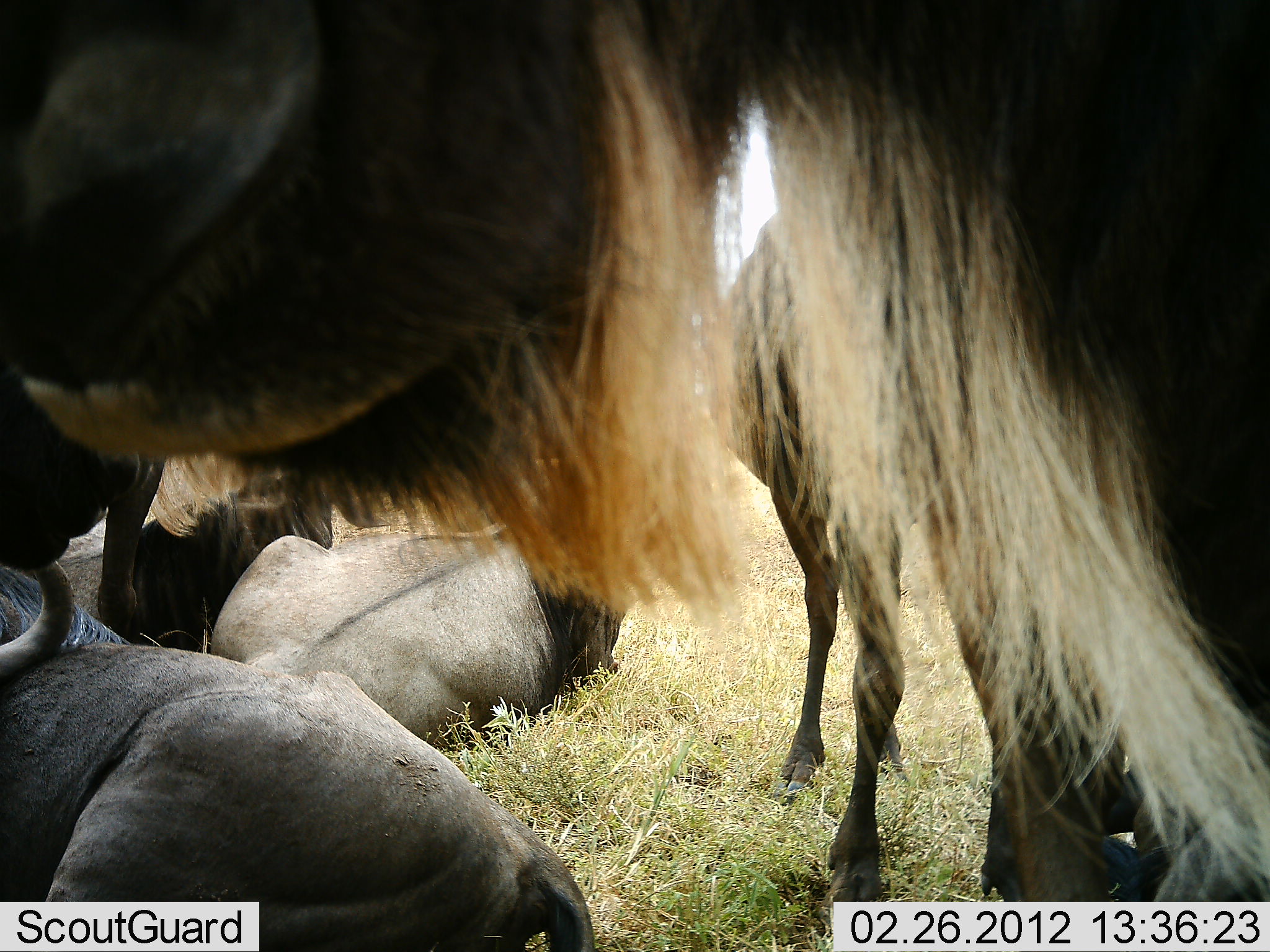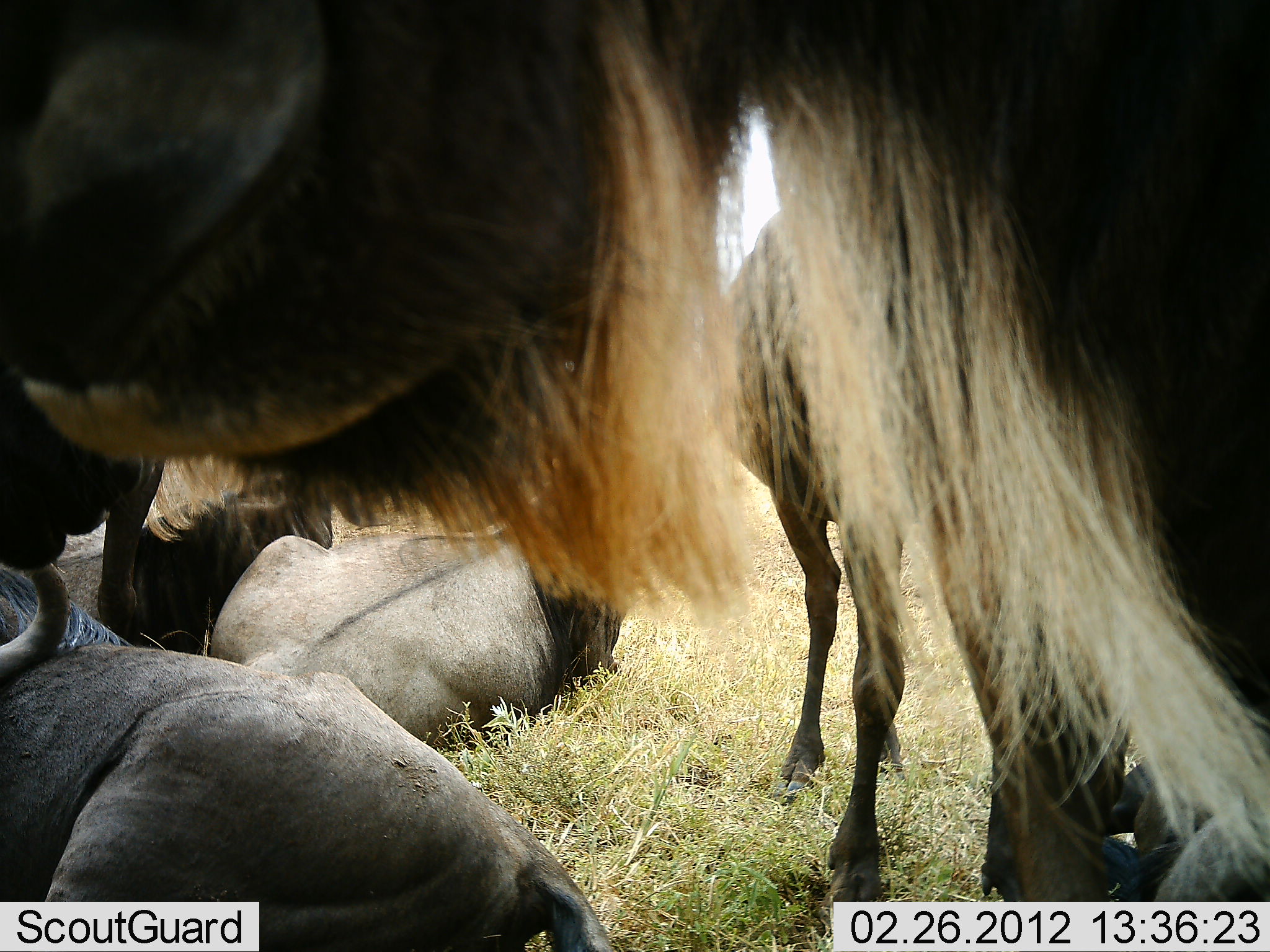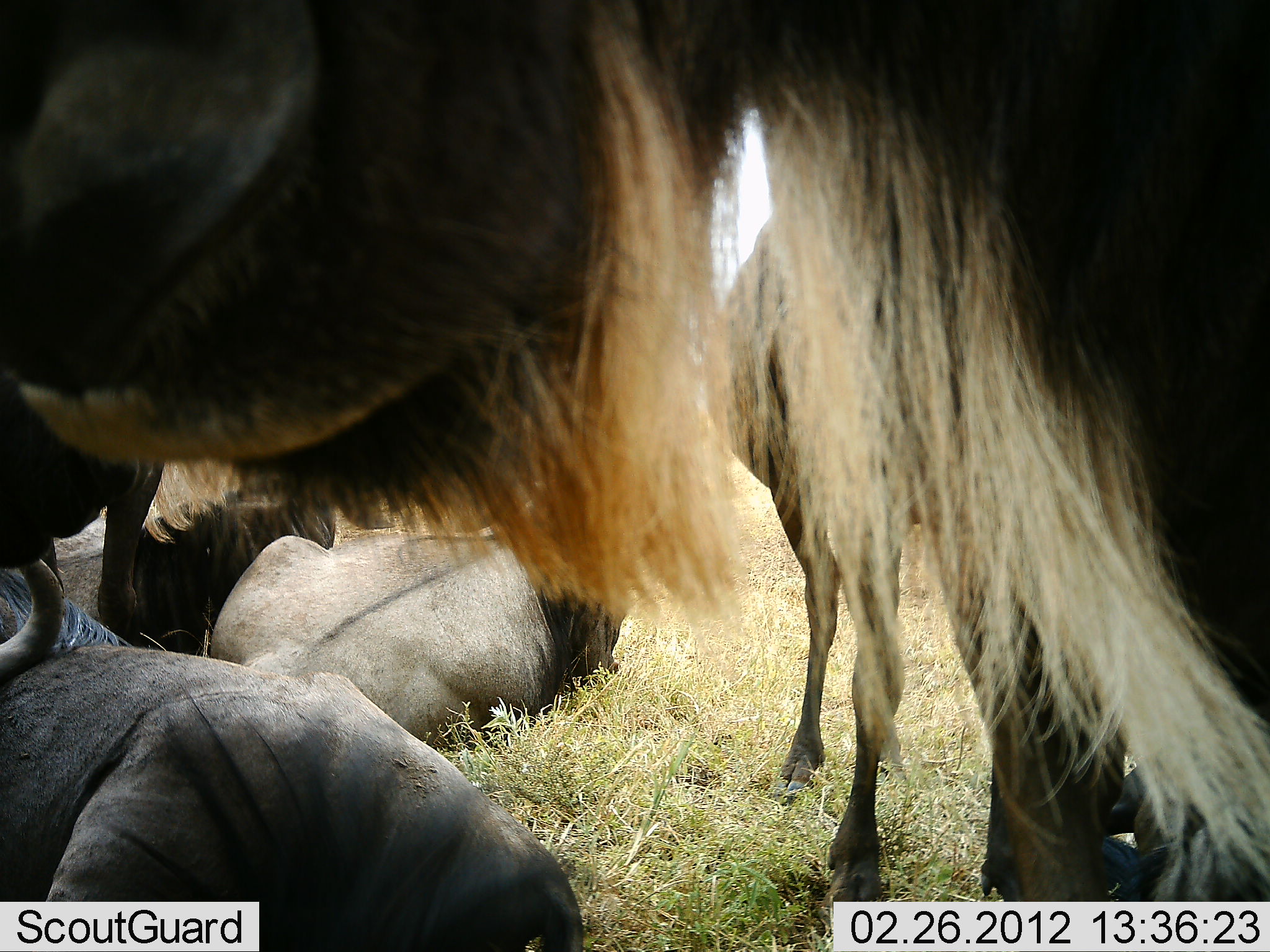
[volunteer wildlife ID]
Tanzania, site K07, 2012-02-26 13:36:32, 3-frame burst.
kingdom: Animalia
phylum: Chordata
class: Mammalia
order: Artiodactyla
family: Bovidae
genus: Connochaetes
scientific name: Connochaetes taurinus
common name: blue wildebeest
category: wildebeest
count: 5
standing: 74%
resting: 100%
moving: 0%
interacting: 0%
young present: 0%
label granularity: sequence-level